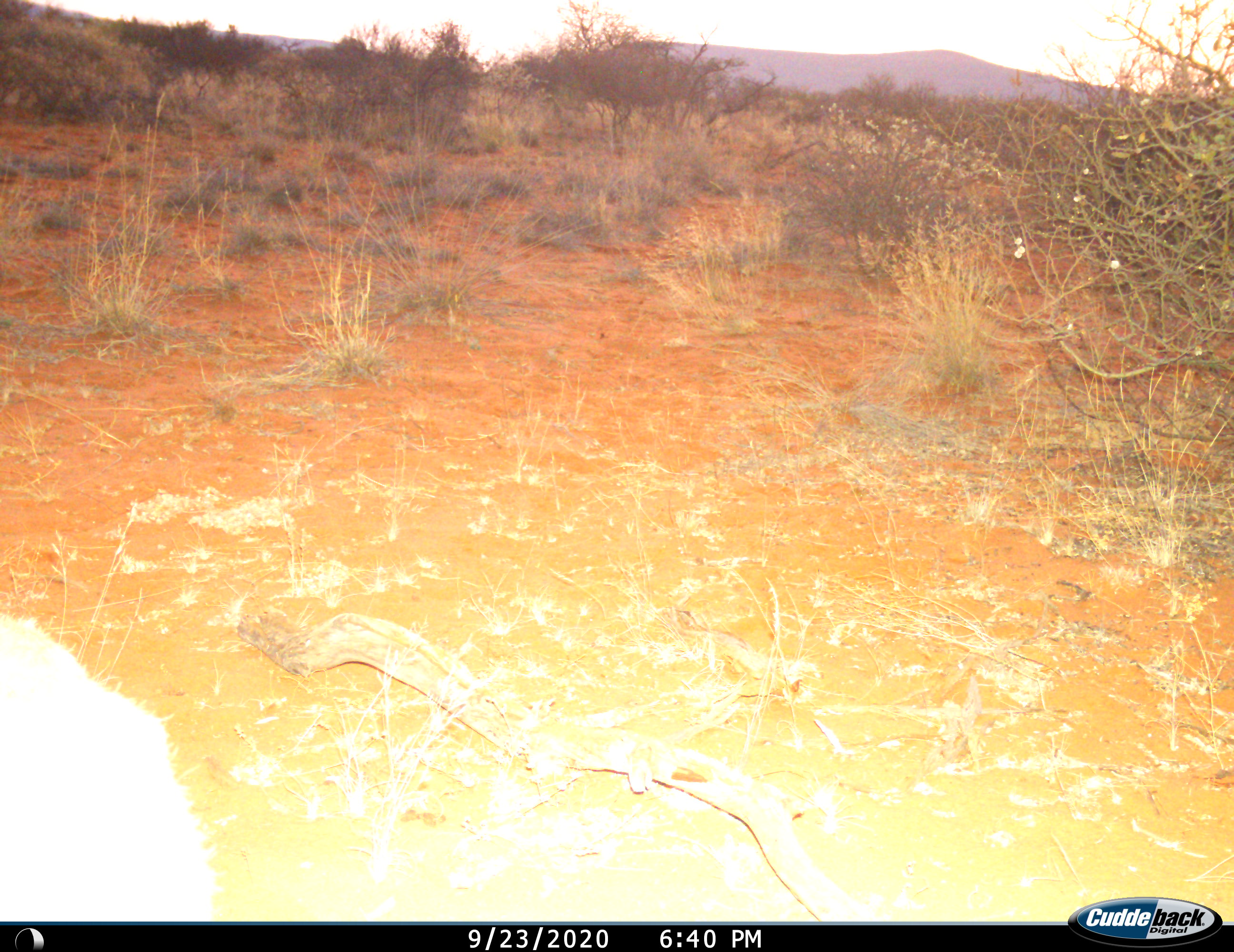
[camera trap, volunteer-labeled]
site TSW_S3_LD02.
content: unidentified animal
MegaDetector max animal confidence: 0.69